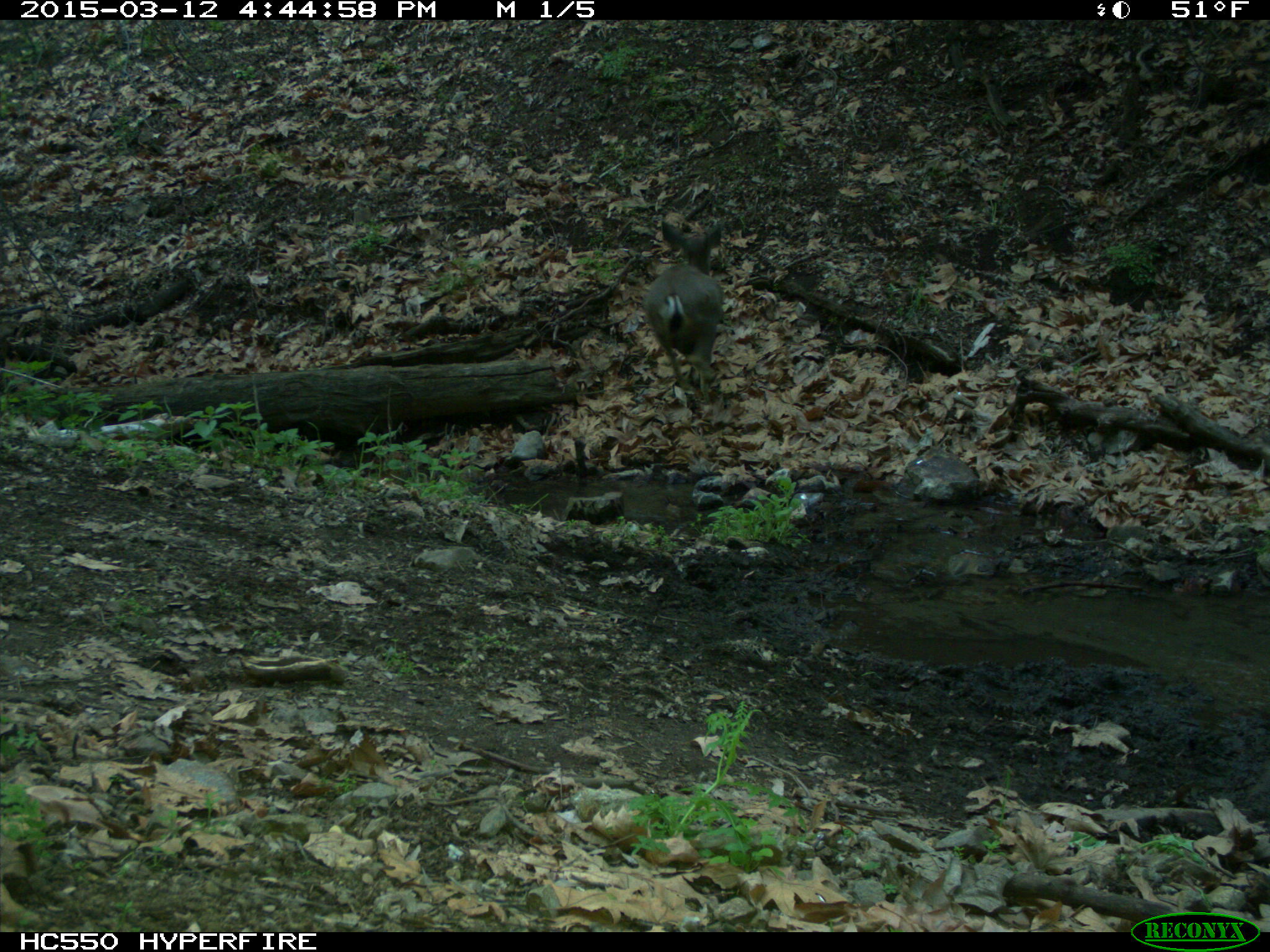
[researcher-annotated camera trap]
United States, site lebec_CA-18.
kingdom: Animalia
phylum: Chordata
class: Mammalia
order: Artiodactyla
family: Cervidae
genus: Odocoileus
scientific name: Odocoileus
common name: deer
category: unidentified deer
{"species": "unidentified deer (deer) (Odocoileus)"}